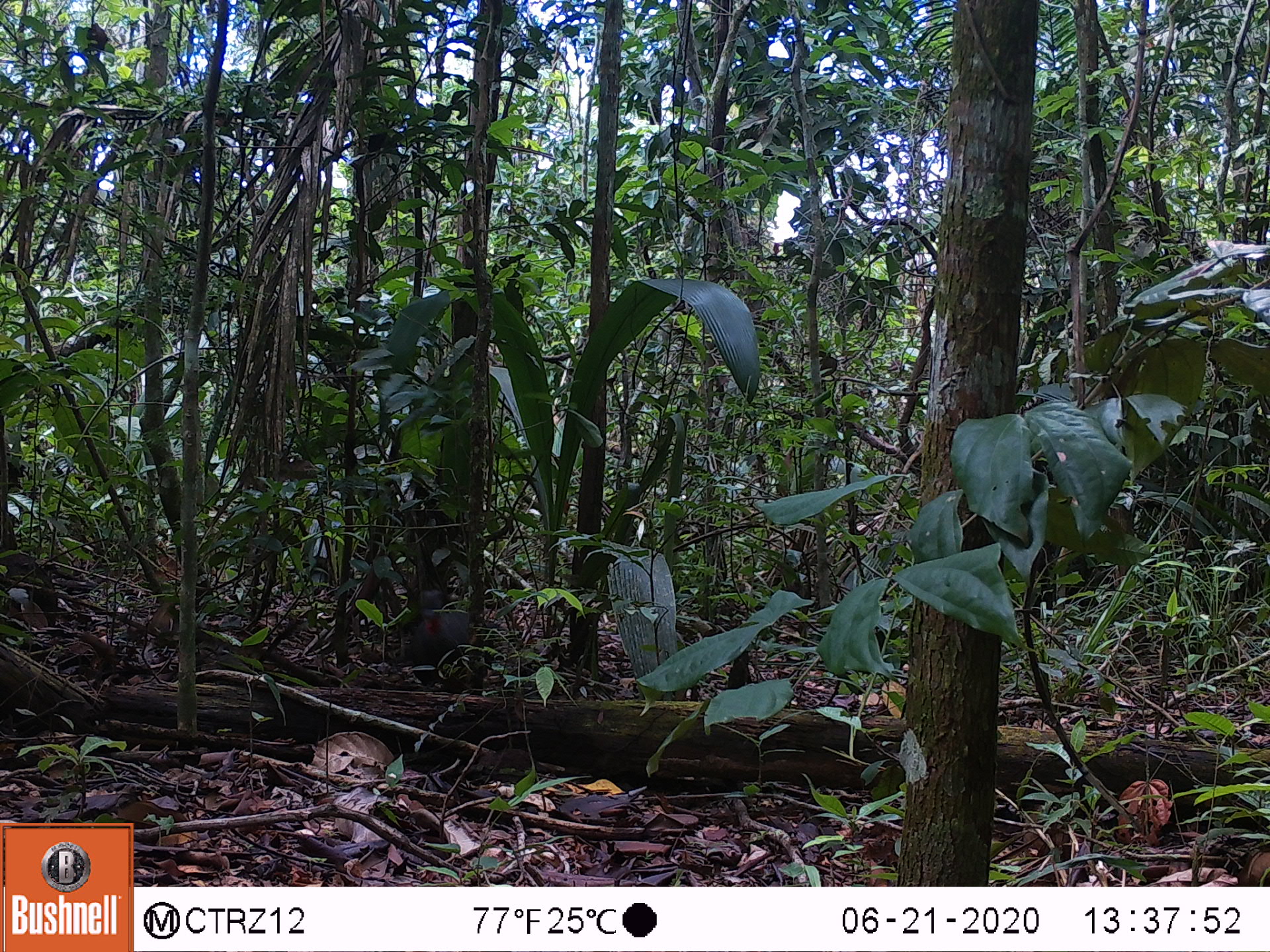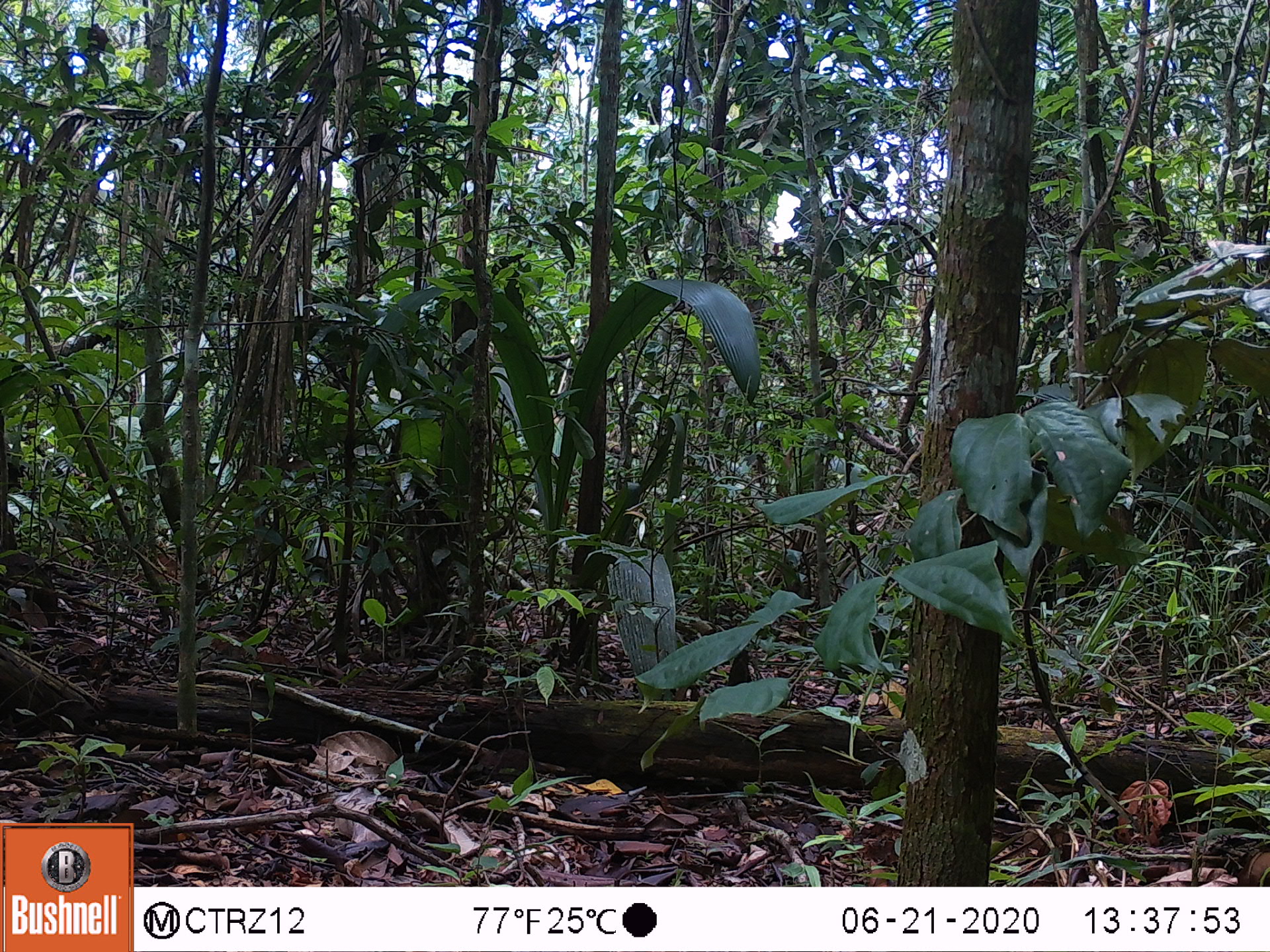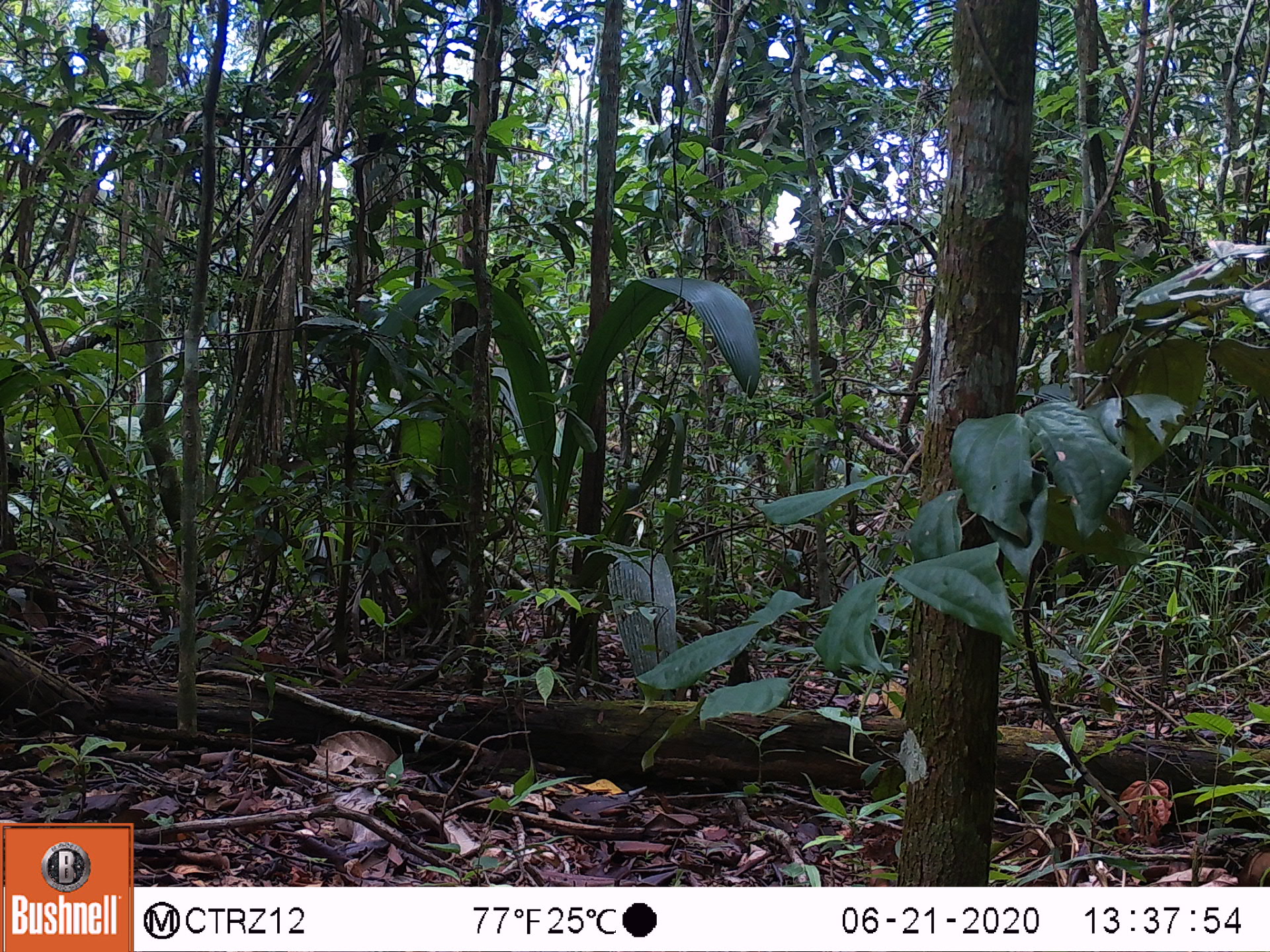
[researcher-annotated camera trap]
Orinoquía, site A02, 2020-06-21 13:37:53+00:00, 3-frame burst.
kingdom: Animalia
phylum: Chordata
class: Aves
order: Galliformes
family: Cracidae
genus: Penelope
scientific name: Penelope jacquacu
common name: spix's guan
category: spixs guan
Spixs guan (spix's guan) (Penelope jacquacu).